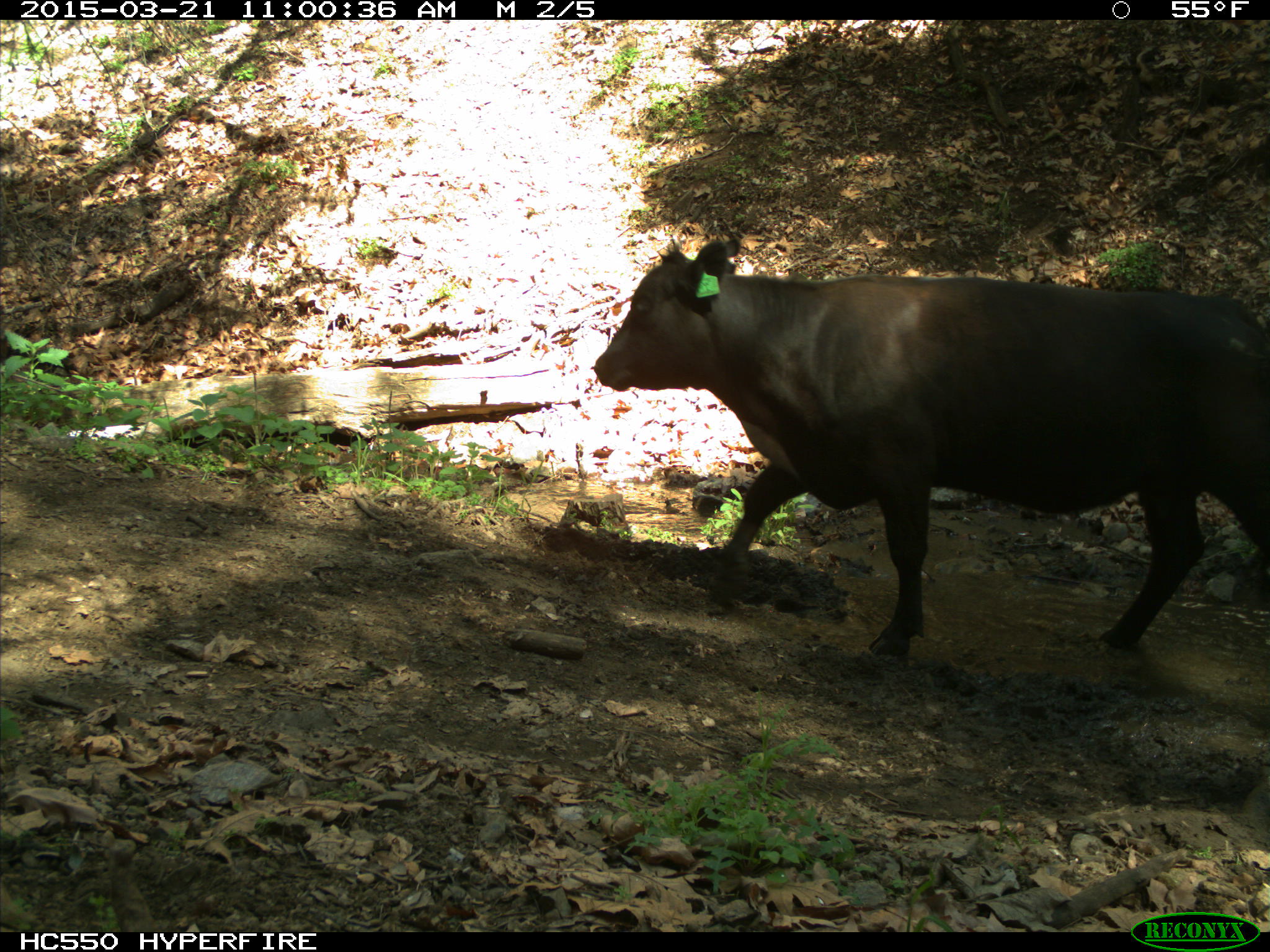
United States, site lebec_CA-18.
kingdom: Animalia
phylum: Chordata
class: Mammalia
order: Artiodactyla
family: Bovidae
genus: Bos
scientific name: Bos taurus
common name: domestic cow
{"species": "Bos taurus (domestic cow)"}